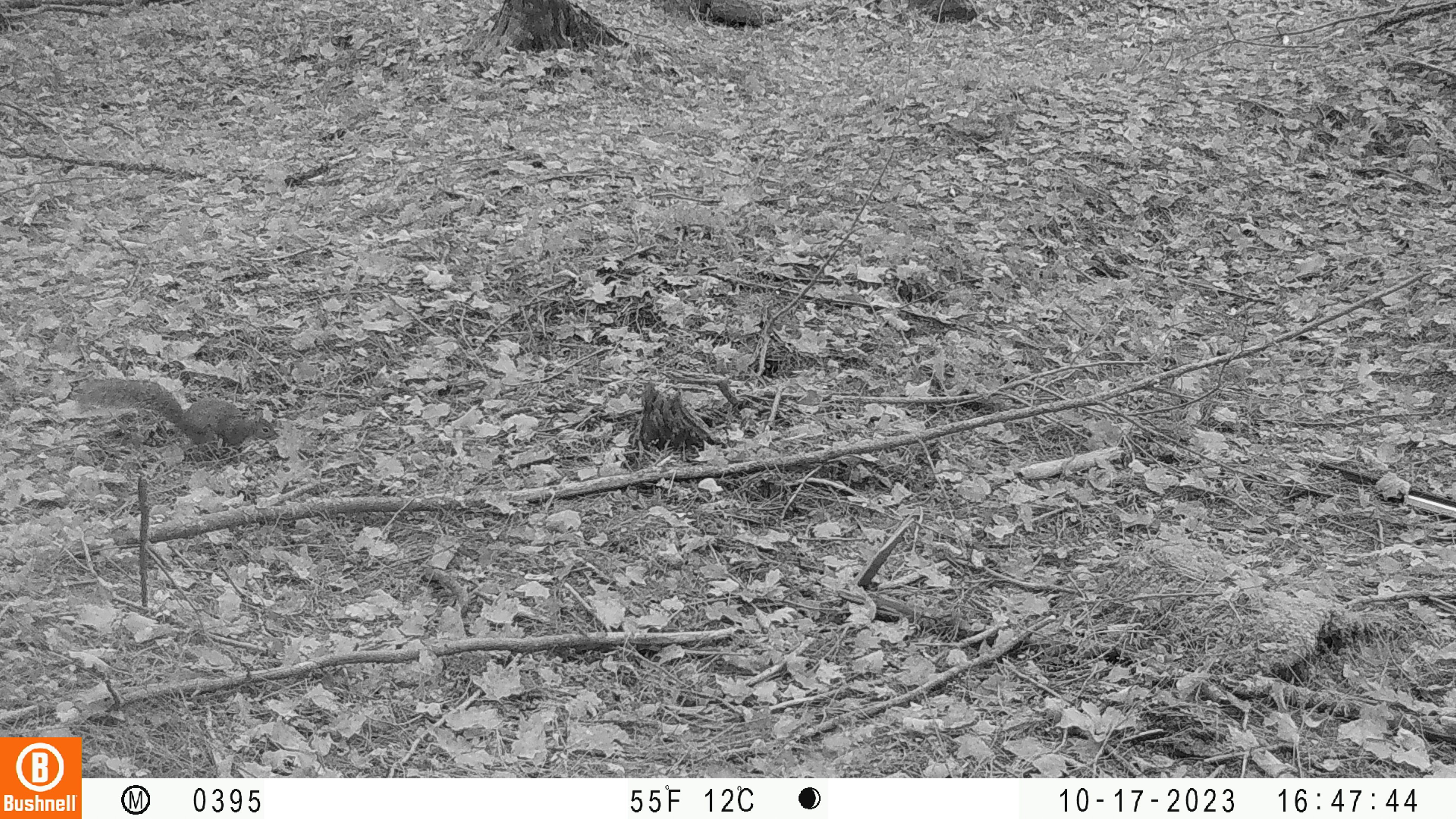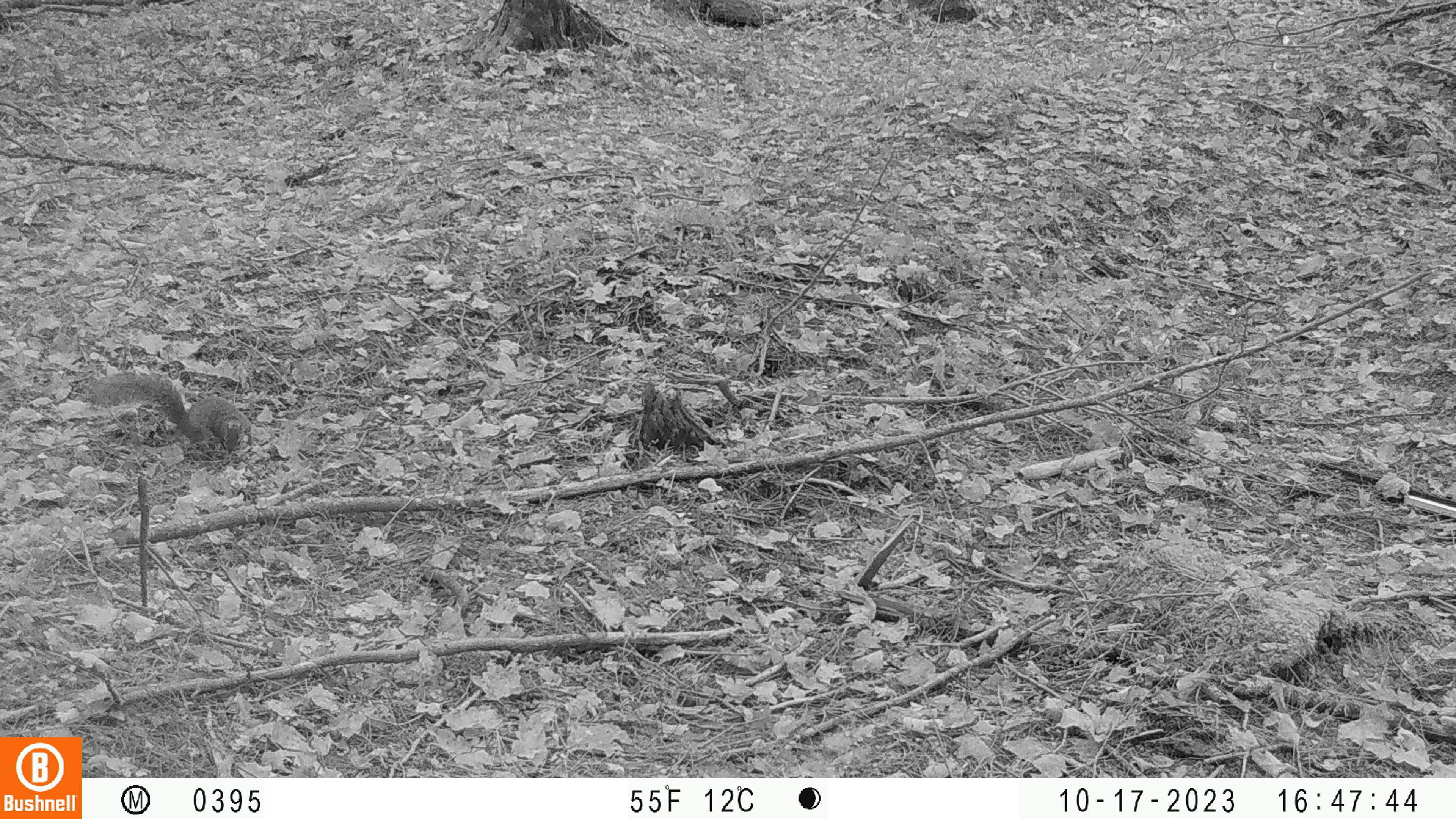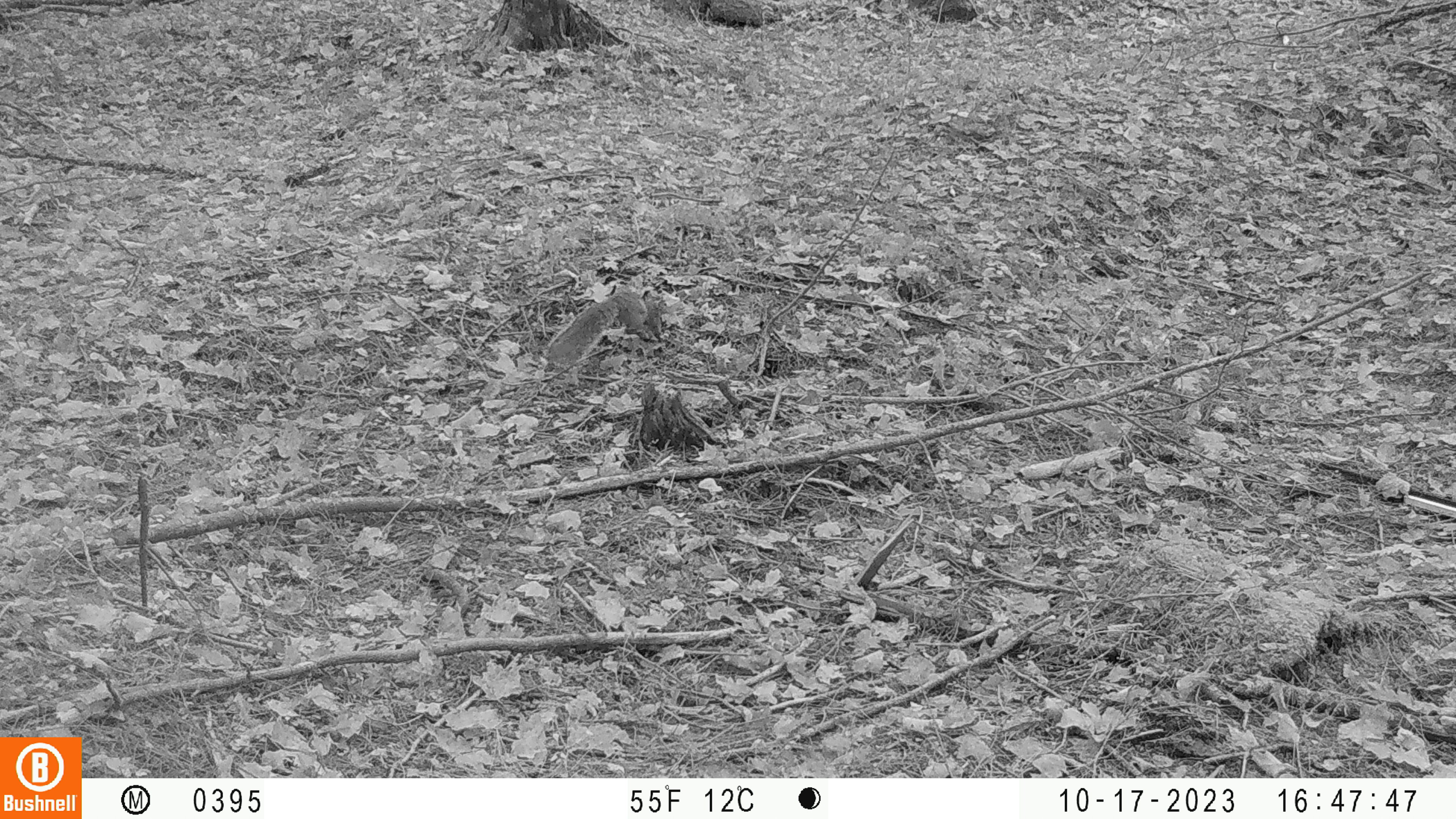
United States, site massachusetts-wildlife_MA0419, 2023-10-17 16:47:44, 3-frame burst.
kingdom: Animalia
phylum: Chordata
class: Mammalia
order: Rodentia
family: Sciuridae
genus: Sciurus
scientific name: Sciurus carolinensis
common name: gray squirrel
Gray squirrel (Sciurus carolinensis).